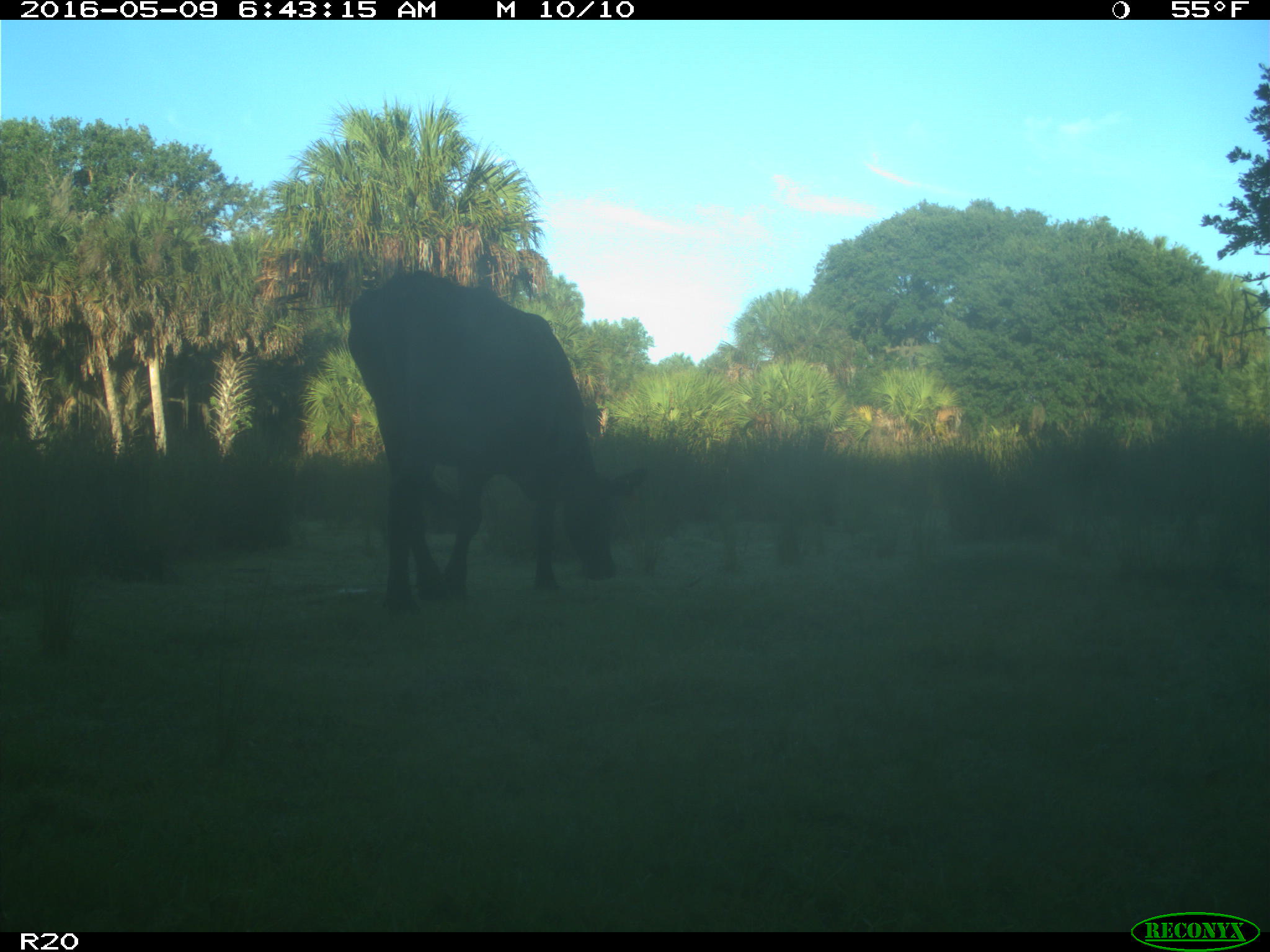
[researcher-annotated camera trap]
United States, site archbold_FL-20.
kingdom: Animalia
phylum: Chordata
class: Mammalia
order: Artiodactyla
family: Bovidae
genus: Bos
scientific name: Bos taurus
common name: domestic cow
Bos taurus (domestic cow).